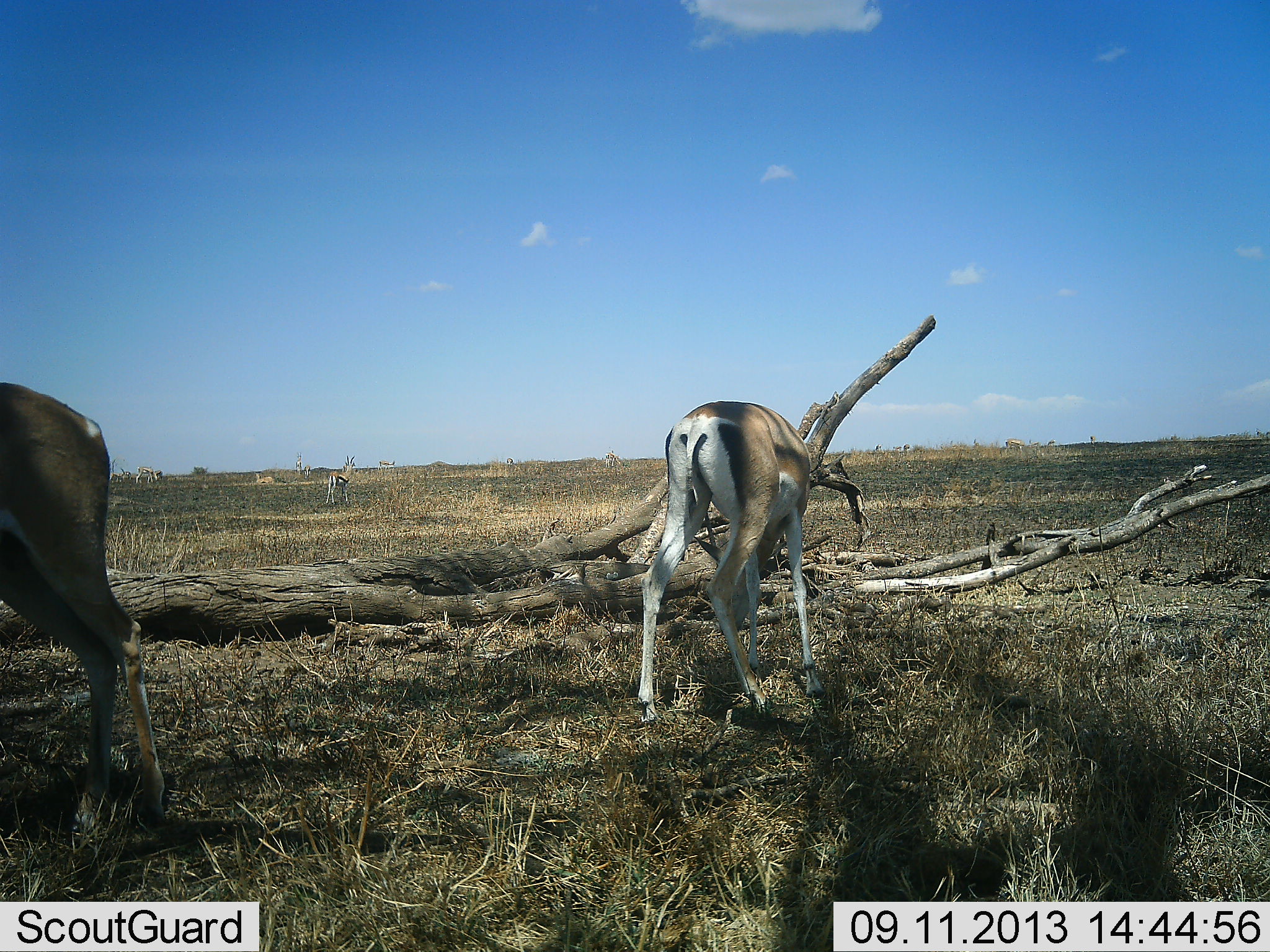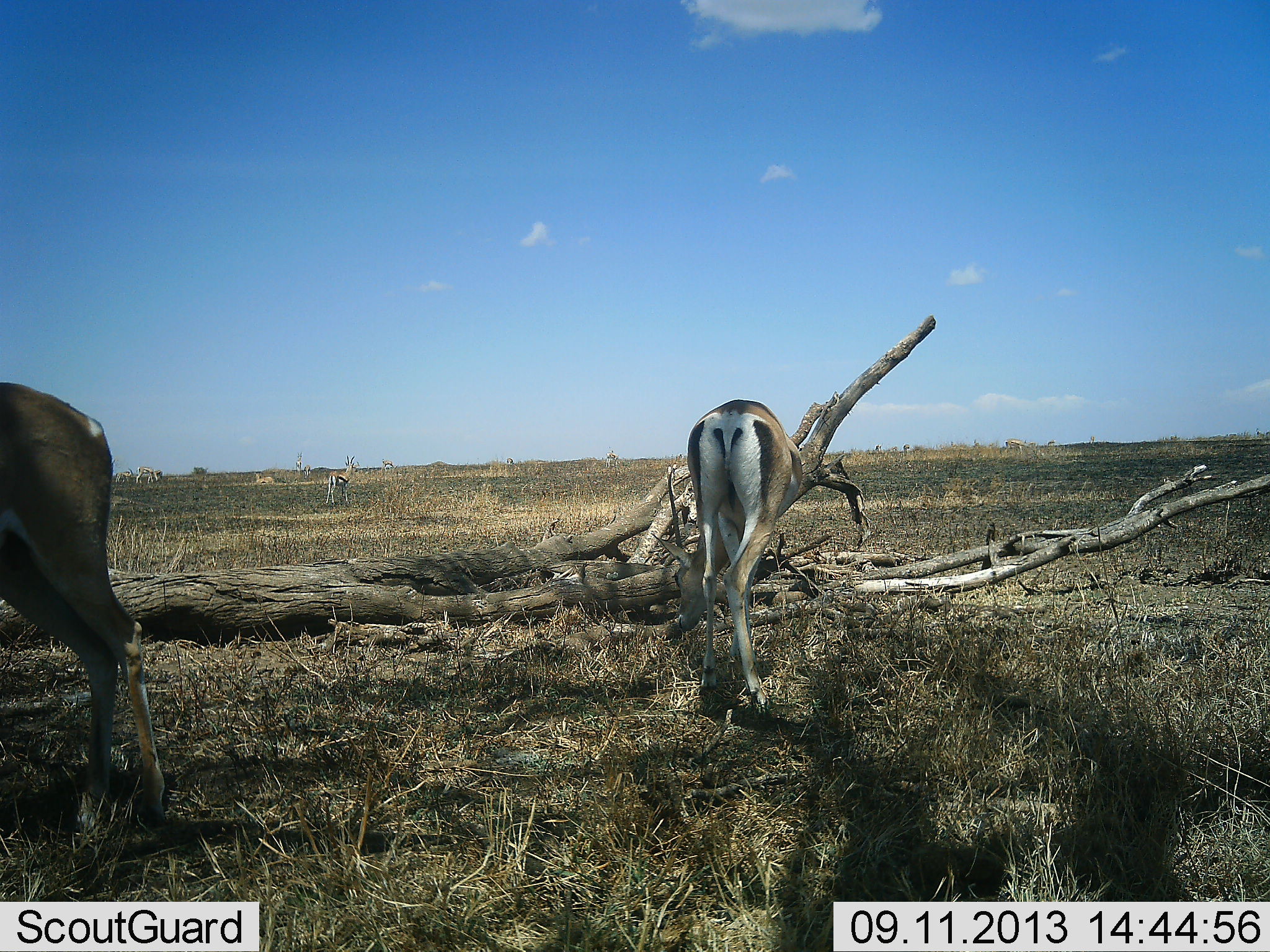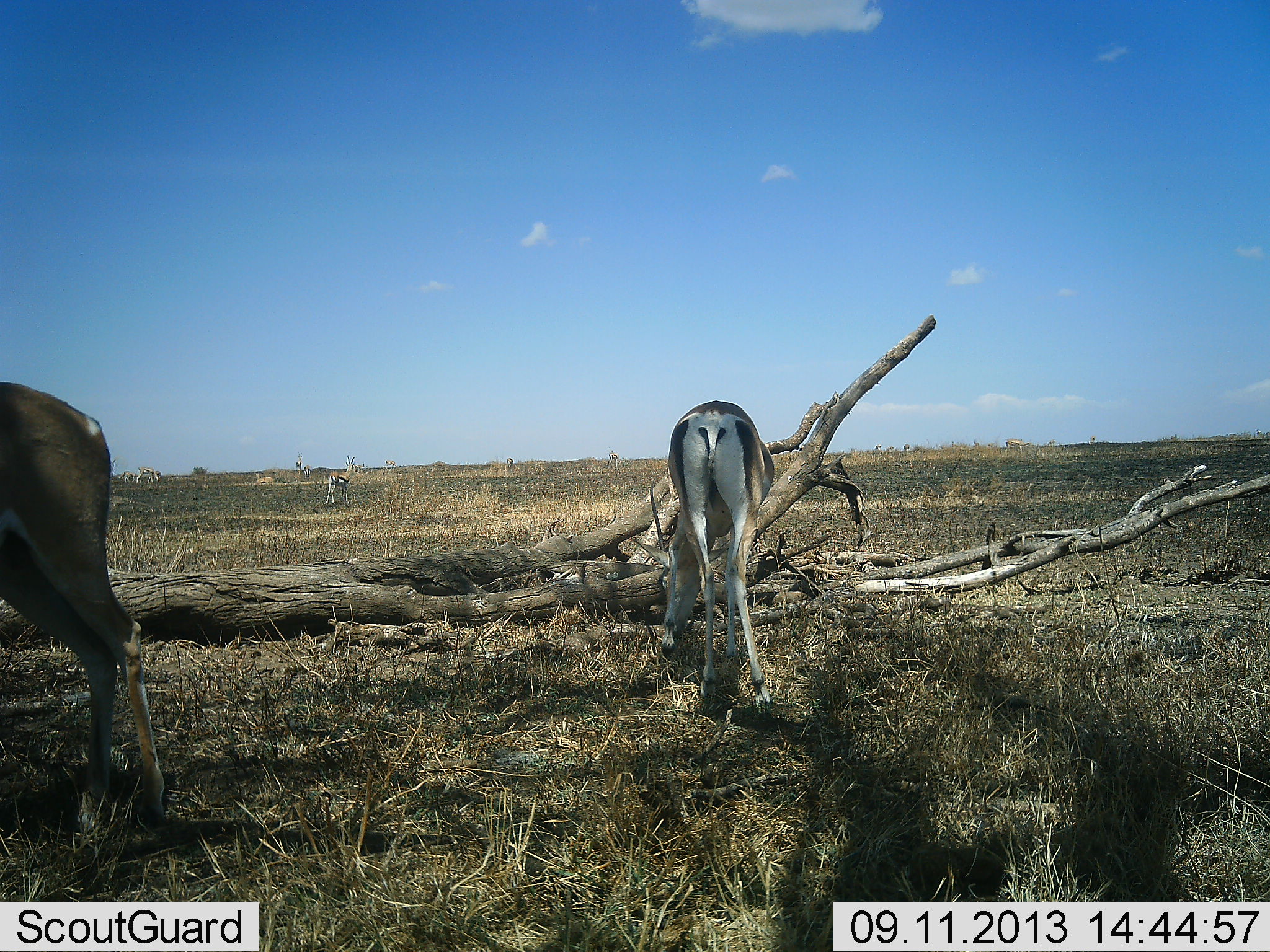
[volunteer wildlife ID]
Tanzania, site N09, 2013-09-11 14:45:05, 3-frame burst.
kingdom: Animalia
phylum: Chordata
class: Mammalia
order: Artiodactyla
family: Bovidae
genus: Nanger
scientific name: Nanger granti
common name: grant's gazelle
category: gazellegrants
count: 3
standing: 57%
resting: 5%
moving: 19%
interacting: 0%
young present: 0%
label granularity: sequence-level